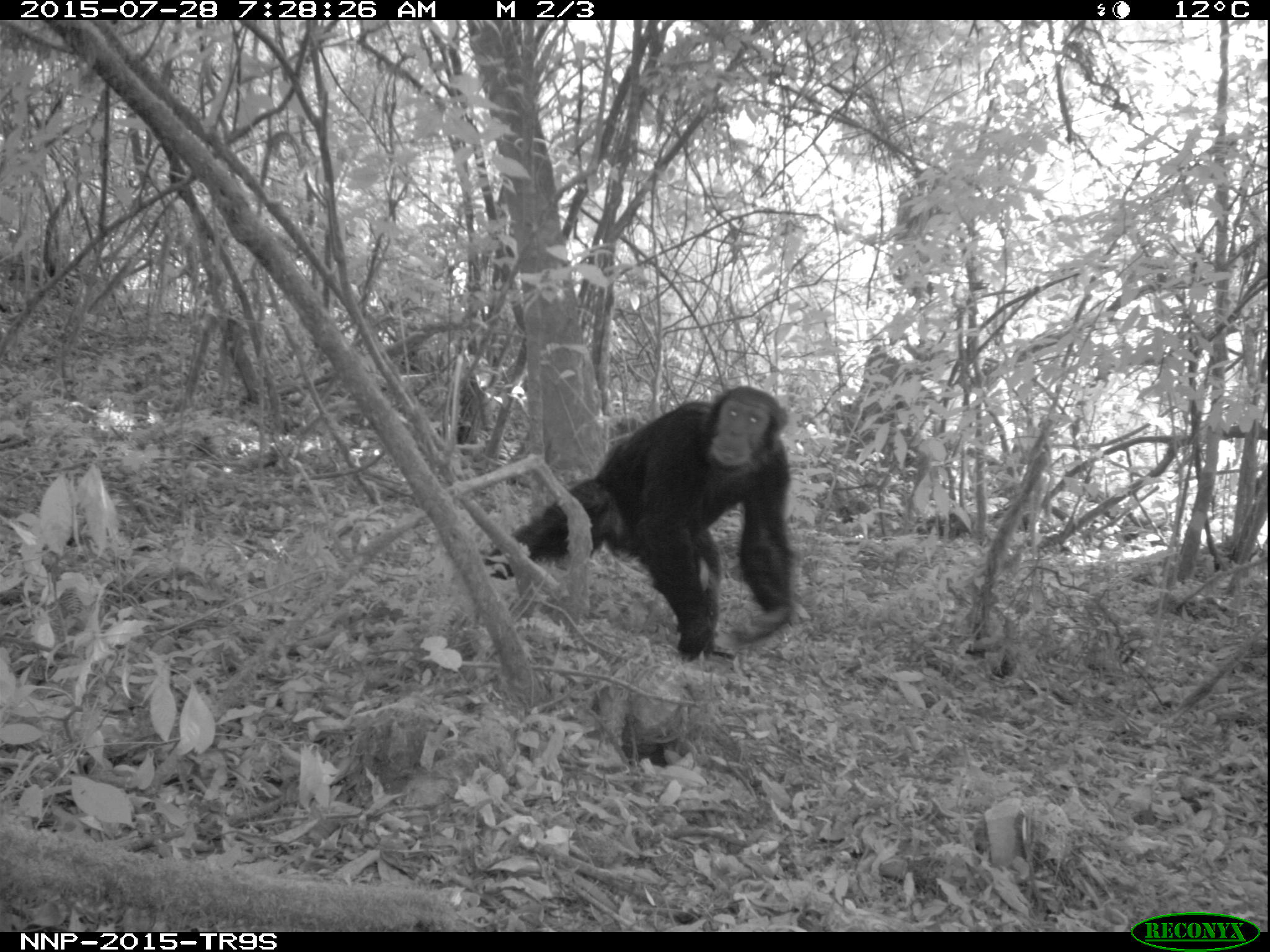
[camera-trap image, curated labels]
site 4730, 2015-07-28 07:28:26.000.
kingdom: Animalia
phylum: Chordata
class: Mammalia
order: Primates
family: Hominidae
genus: Pan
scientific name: Pan troglodytes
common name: chimpanzee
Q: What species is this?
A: Pan troglodytes (chimpanzee).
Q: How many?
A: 1.